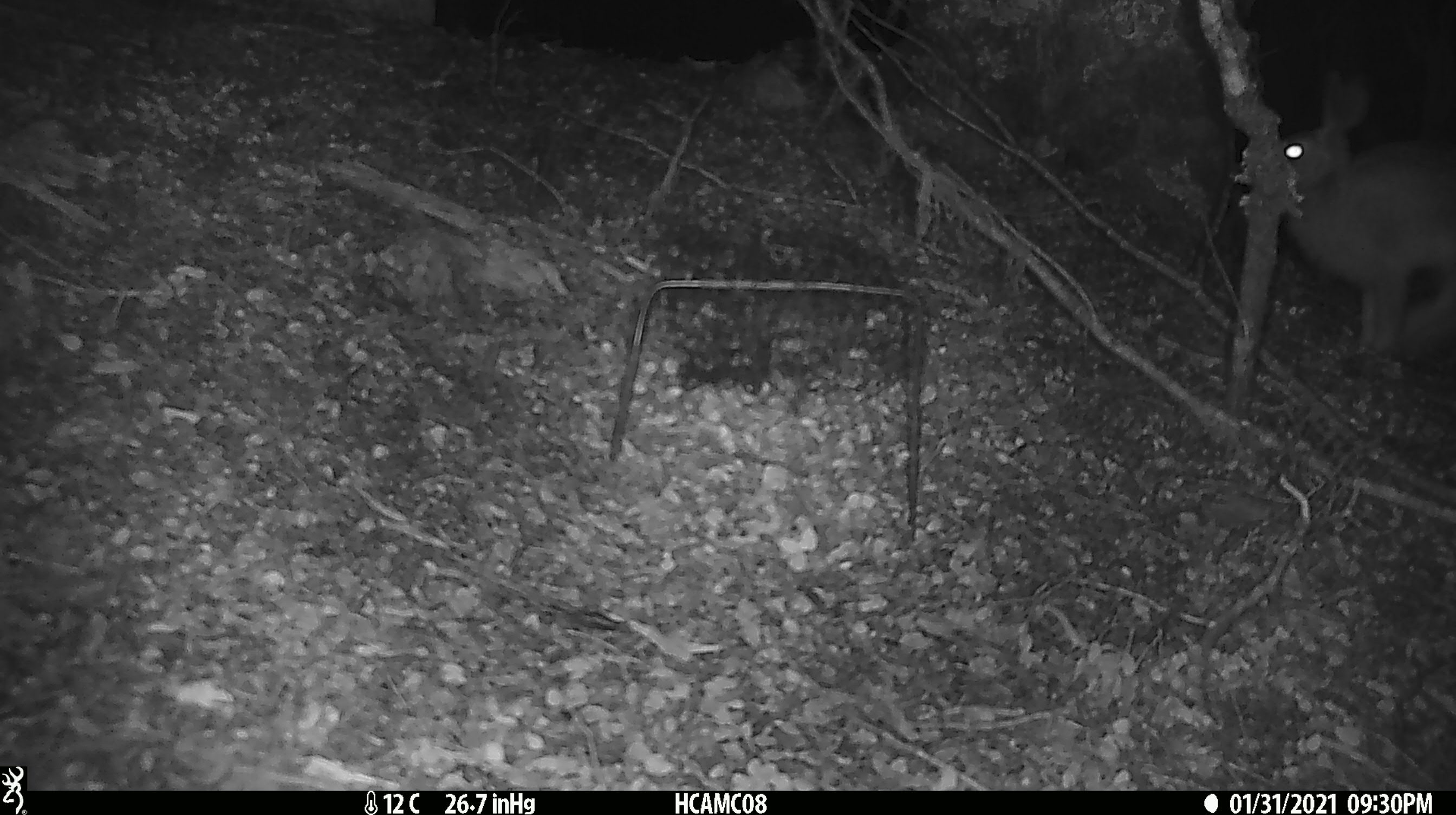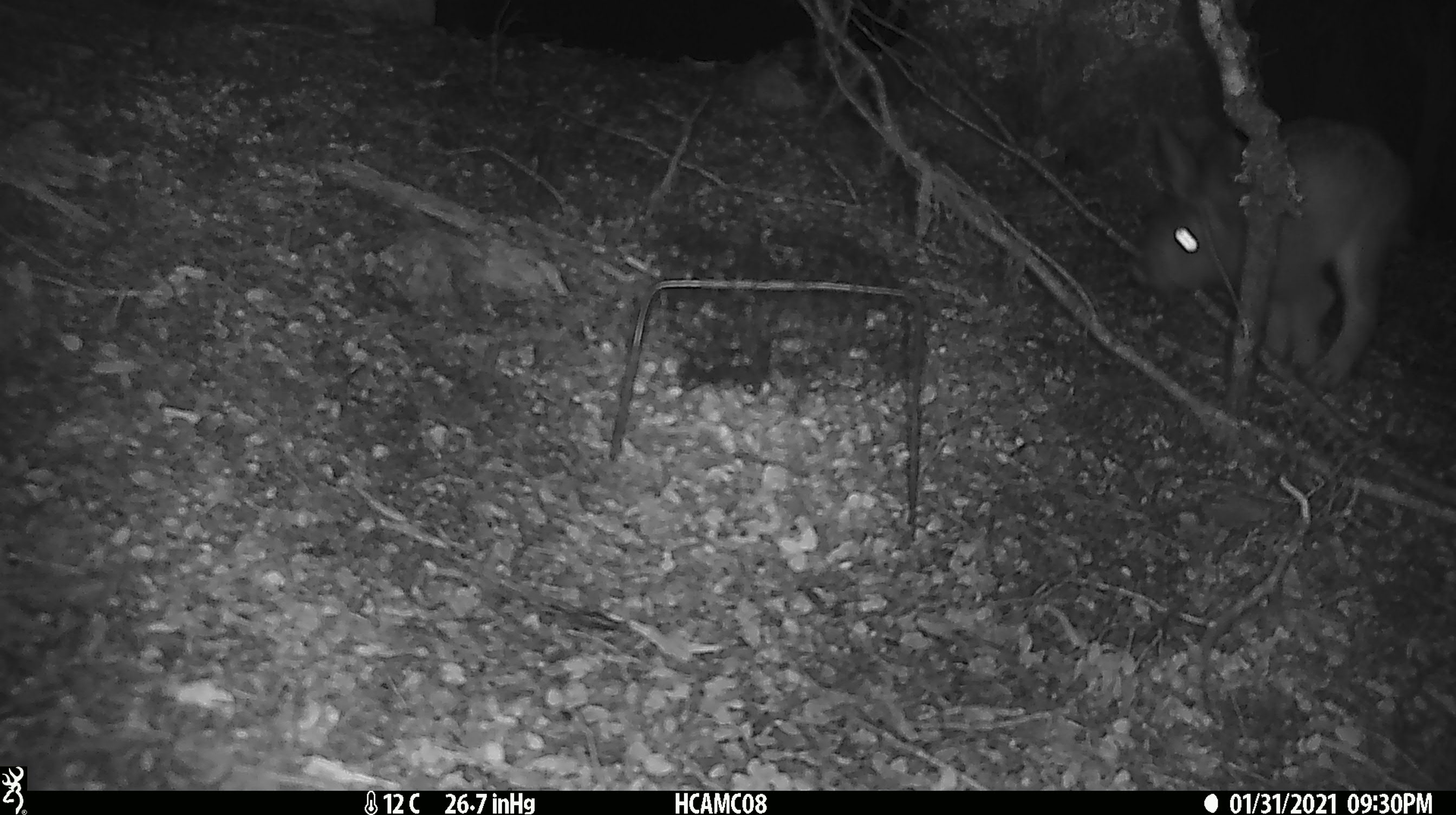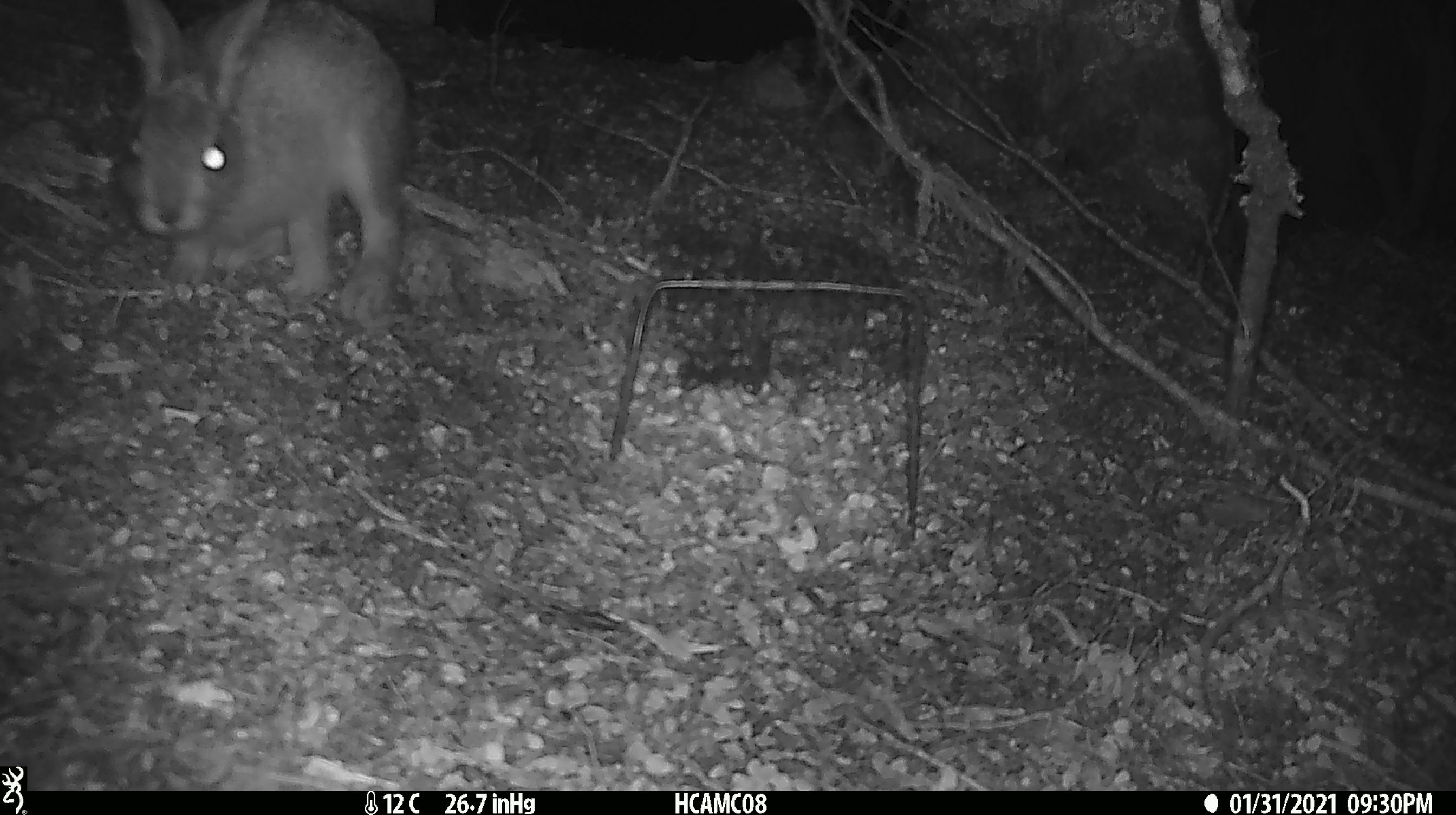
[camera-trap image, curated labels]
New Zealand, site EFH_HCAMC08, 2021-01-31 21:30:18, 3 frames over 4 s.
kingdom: Animalia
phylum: Chordata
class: Mammalia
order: Lagomorpha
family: Leporidae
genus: Lepus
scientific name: Lepus europaeus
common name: brown hare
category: hare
Hare (brown hare) (Lepus europaeus).